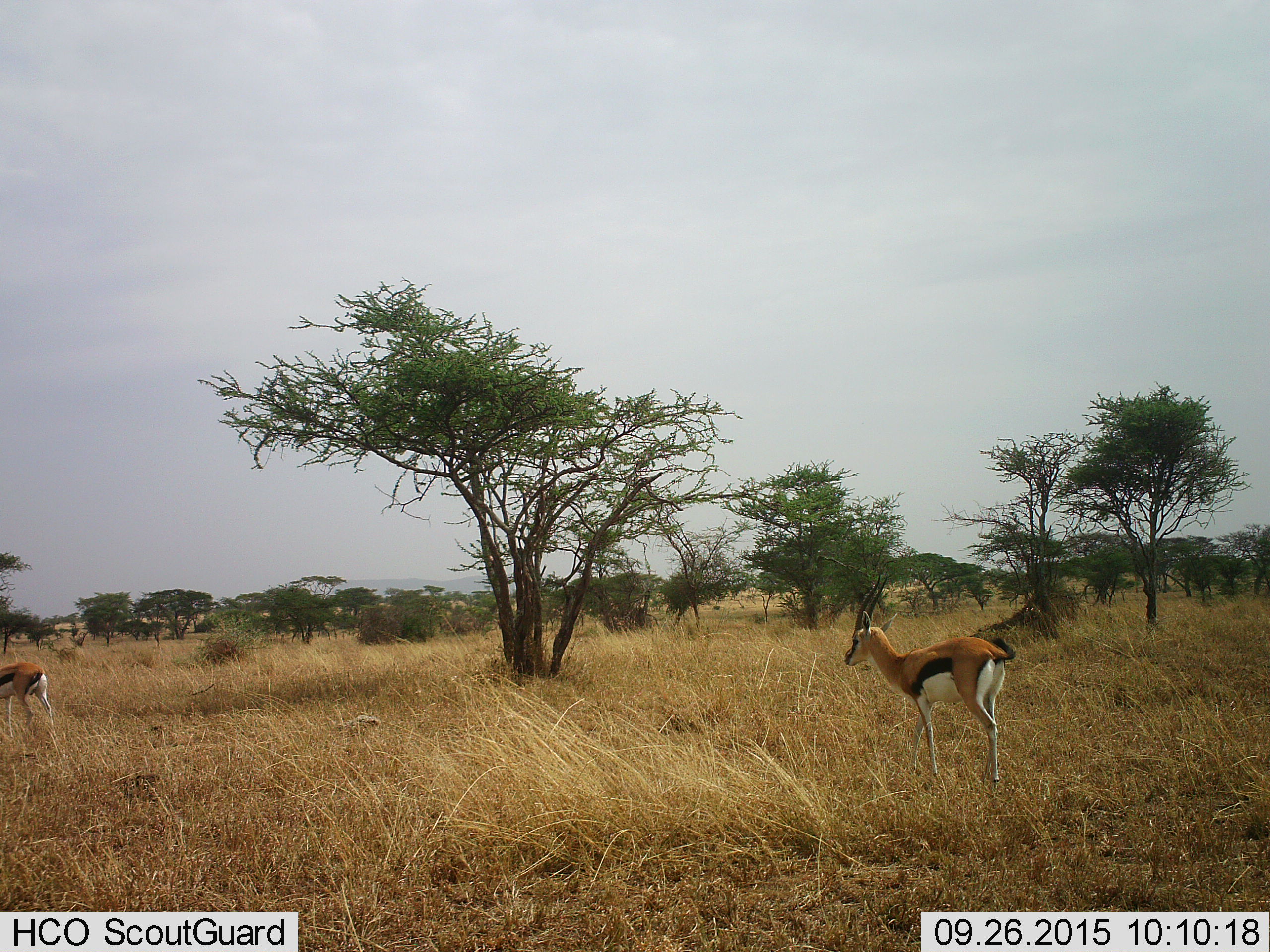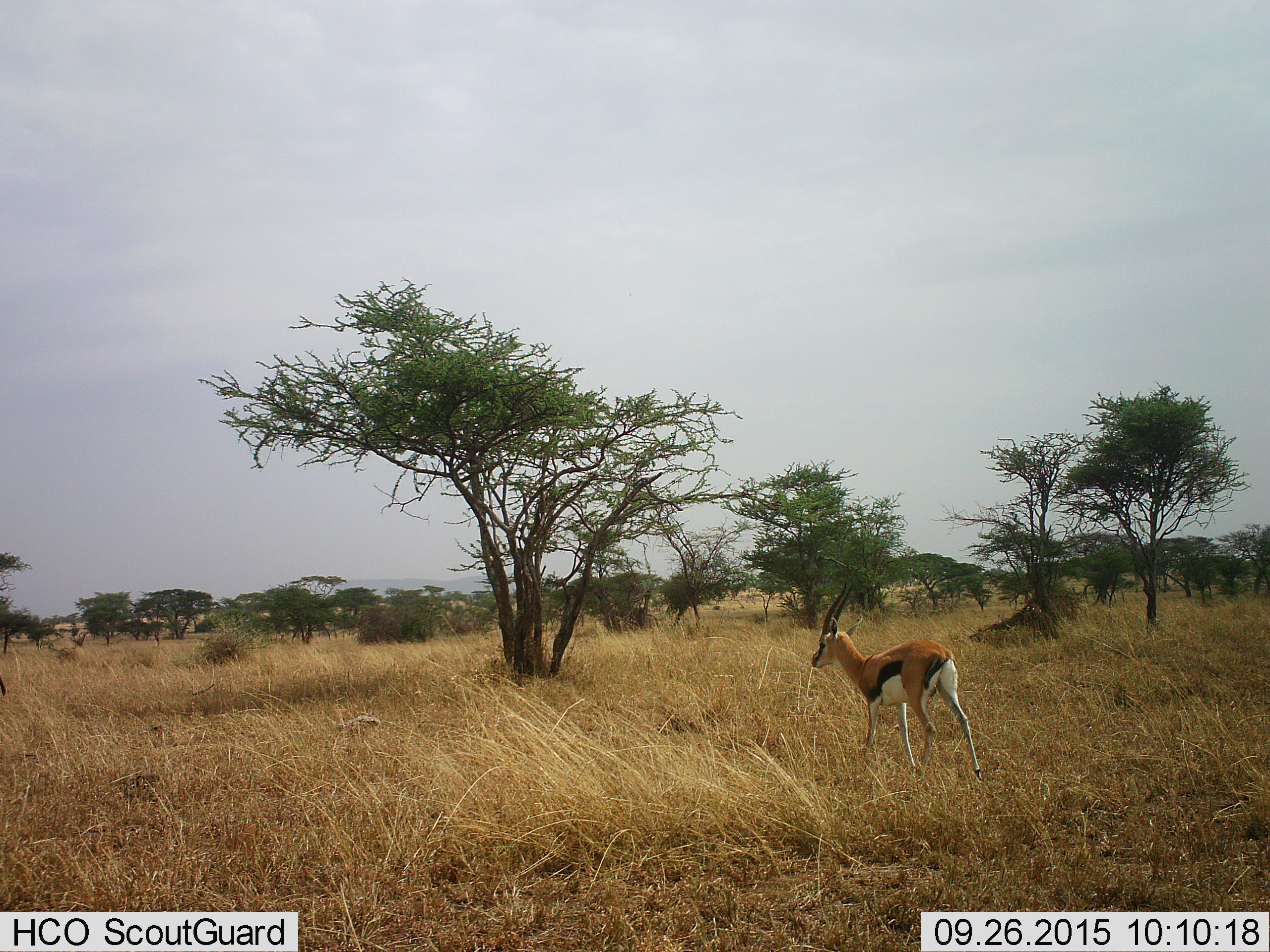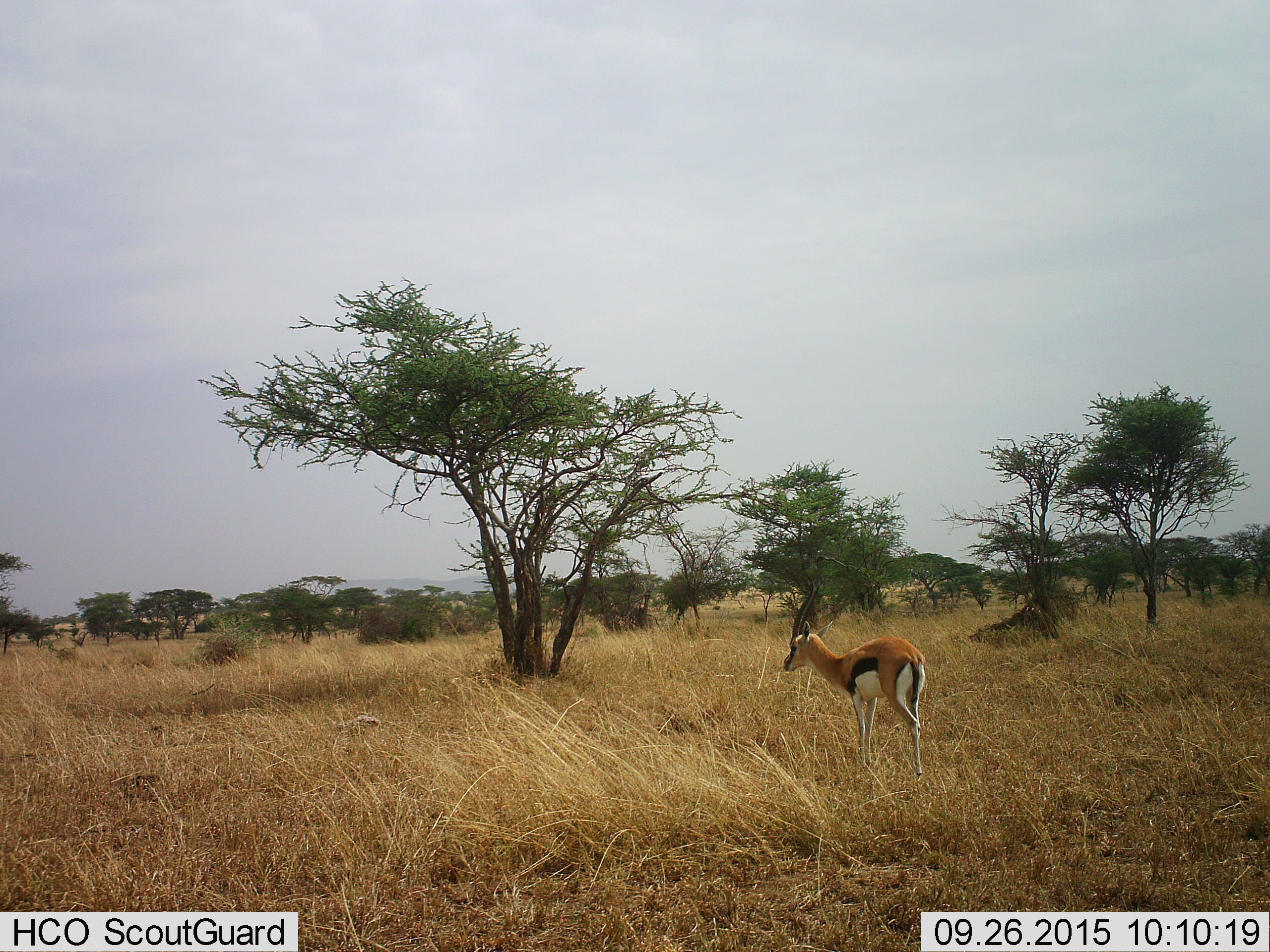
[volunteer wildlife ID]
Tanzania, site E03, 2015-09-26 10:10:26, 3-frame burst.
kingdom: Animalia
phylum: Chordata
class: Mammalia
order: Artiodactyla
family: Bovidae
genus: Eudorcas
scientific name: Eudorcas thomsonii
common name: thomson's gazelle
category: gazellethomsons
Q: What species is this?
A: Gazellethomsons (thomson's gazelle) (Eudorcas thomsonii).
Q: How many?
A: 2.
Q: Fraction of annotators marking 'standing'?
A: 24%.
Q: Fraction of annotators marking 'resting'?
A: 0%.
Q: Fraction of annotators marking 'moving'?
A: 82%.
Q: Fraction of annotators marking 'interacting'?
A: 0%.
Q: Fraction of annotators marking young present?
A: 0%.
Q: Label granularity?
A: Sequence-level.